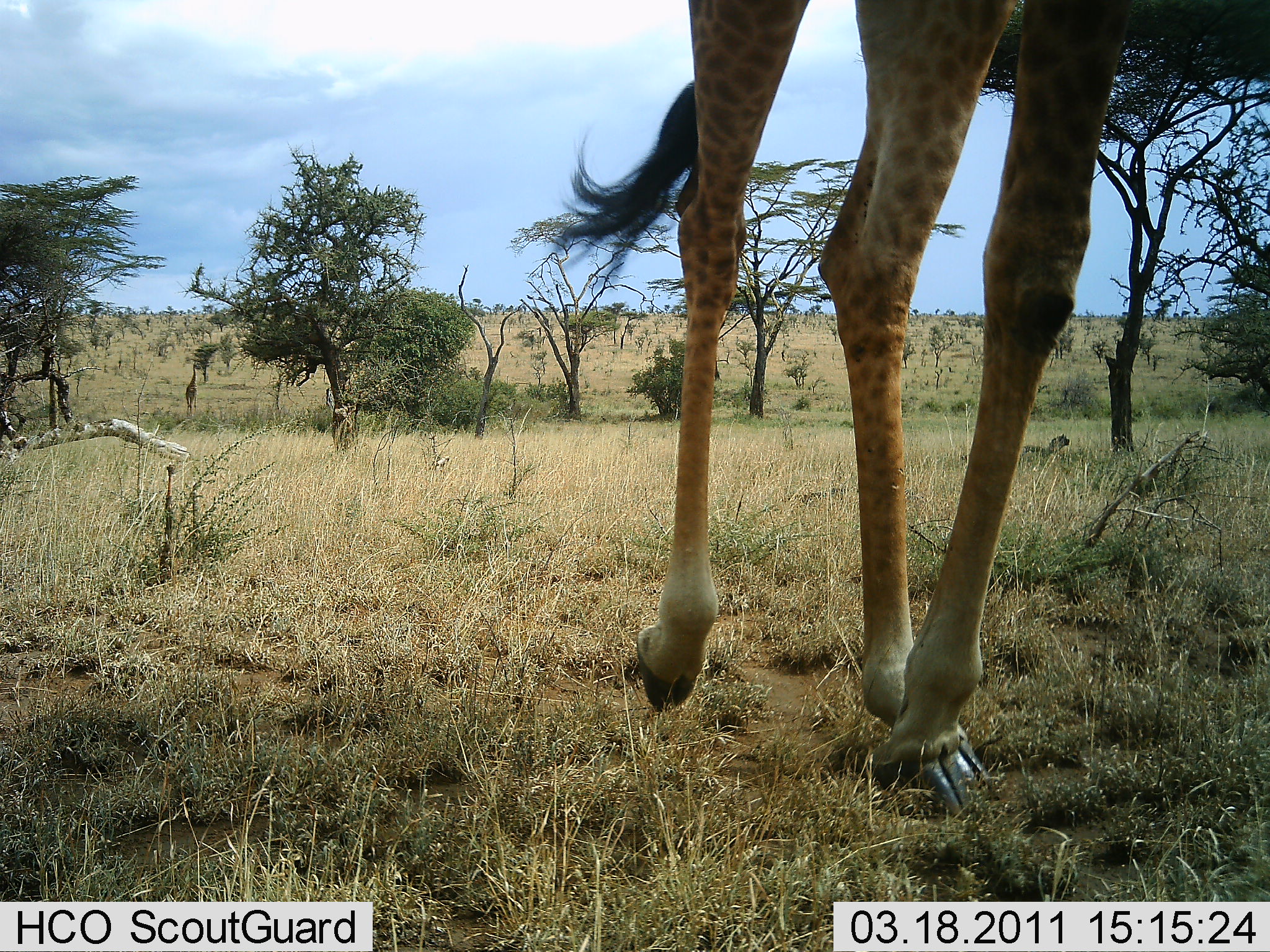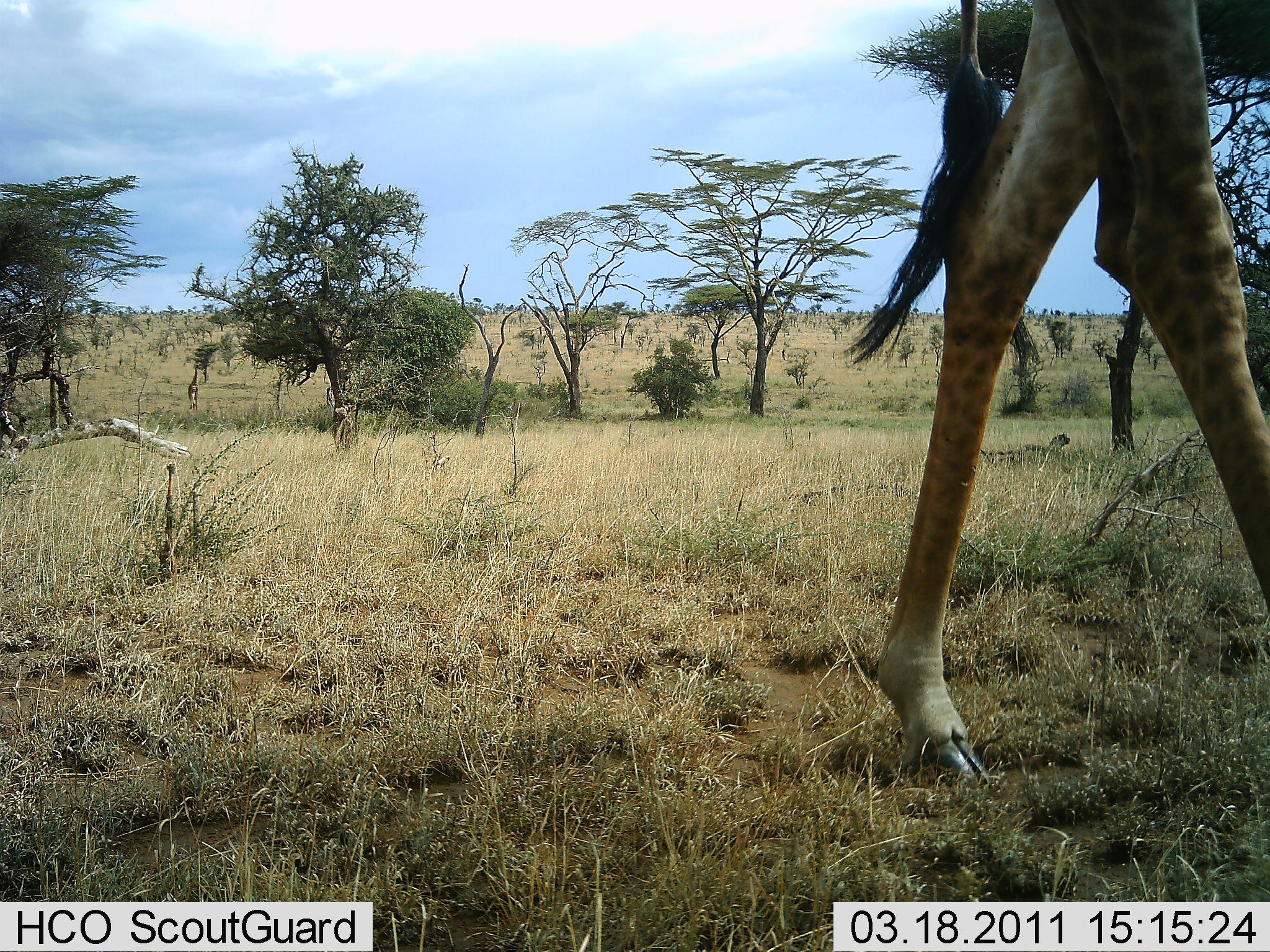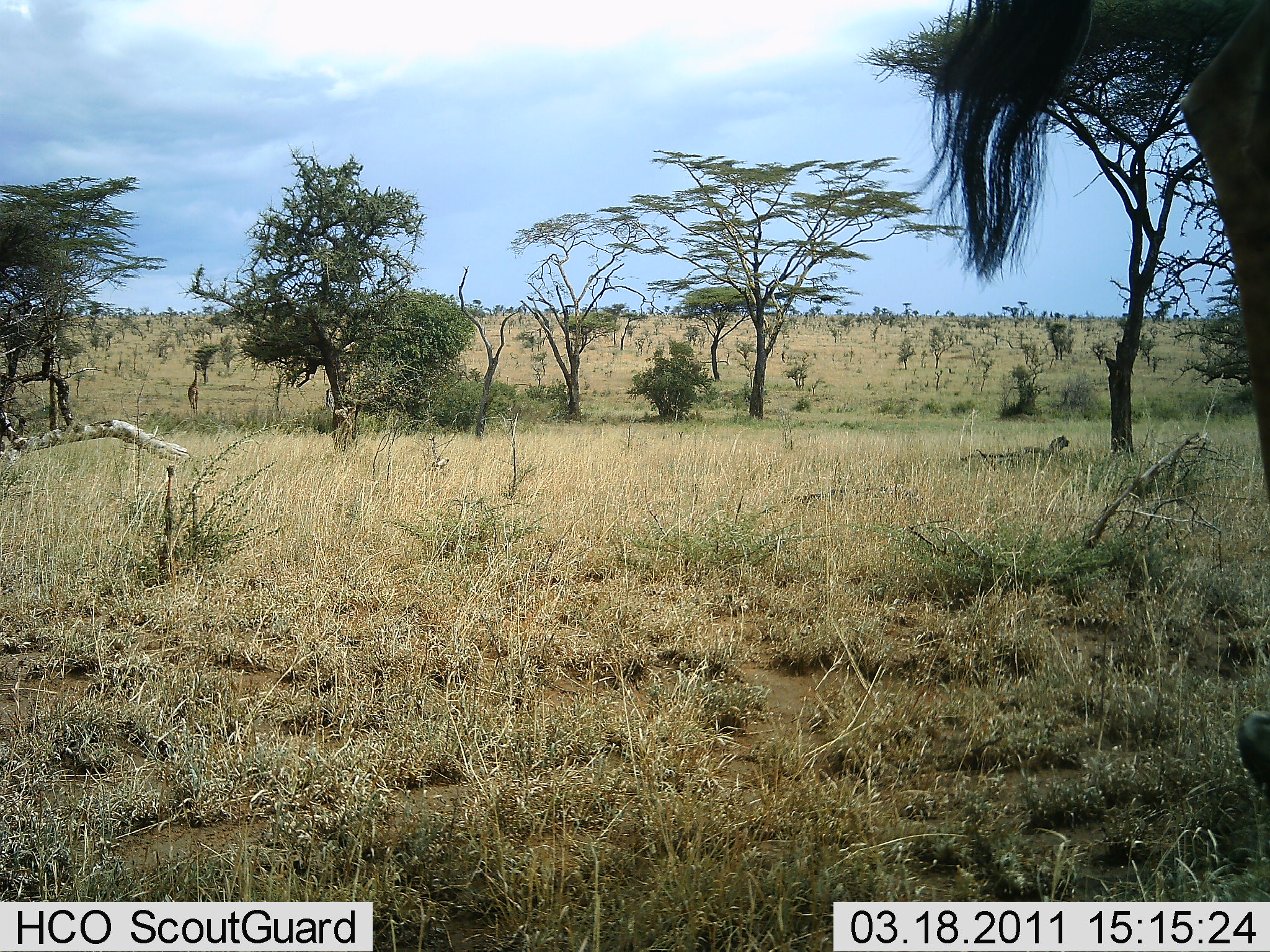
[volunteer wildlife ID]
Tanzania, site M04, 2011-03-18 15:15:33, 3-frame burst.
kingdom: Animalia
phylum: Chordata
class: Mammalia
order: Artiodactyla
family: Giraffidae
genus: Giraffa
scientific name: Giraffa camelopardalis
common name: giraffe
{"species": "giraffe (Giraffa camelopardalis)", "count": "1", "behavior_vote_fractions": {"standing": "0%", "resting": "0%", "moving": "100%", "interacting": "0%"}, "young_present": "0%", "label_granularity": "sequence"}